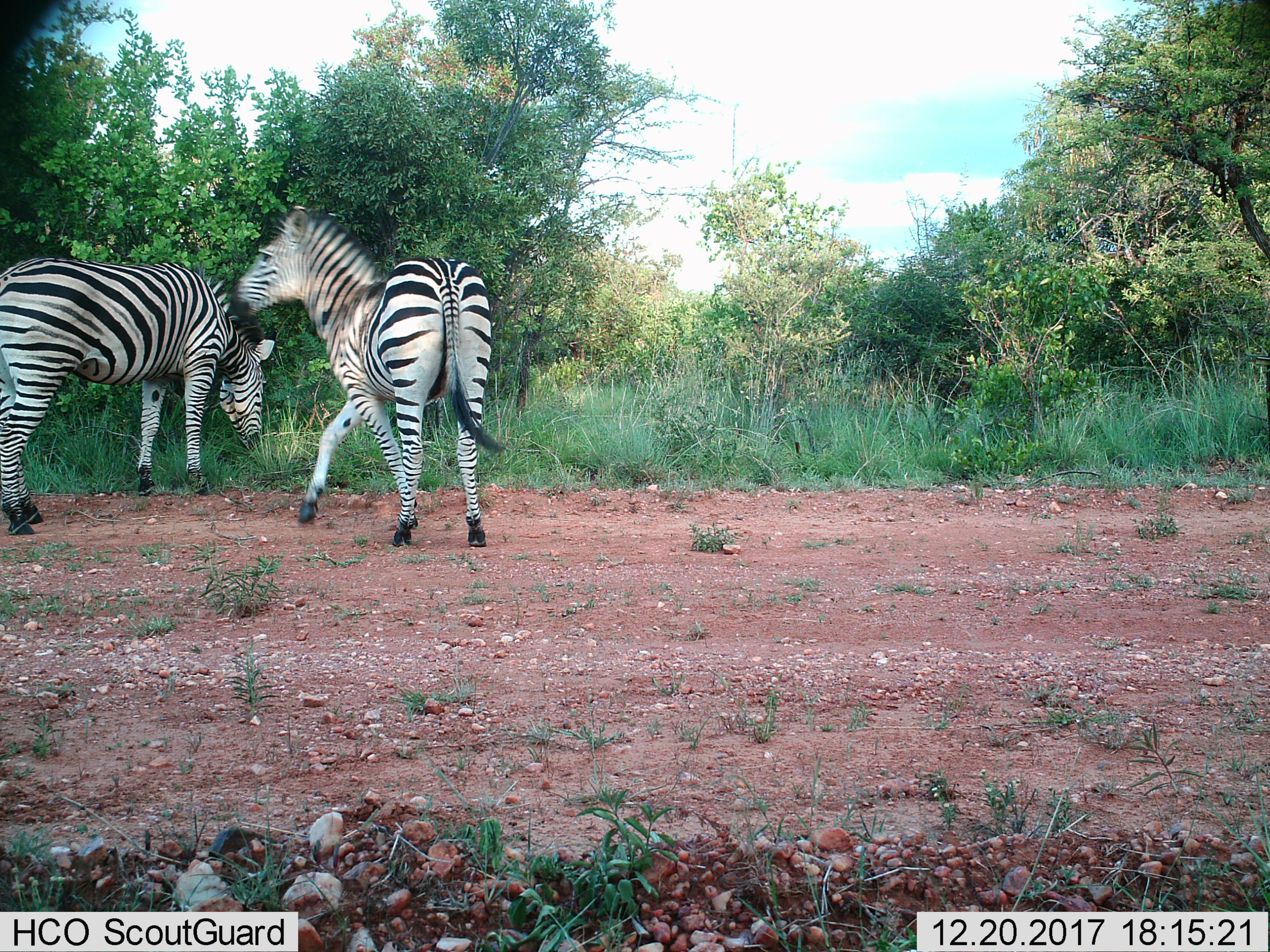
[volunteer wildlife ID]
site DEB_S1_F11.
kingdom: Animalia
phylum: Chordata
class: Mammalia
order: Perissodactyla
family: Equidae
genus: Equus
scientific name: Equus quagga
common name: plains zebra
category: zebraplains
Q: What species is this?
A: Zebraplains (plains zebra) (Equus quagga).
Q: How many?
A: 2.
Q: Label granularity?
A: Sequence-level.